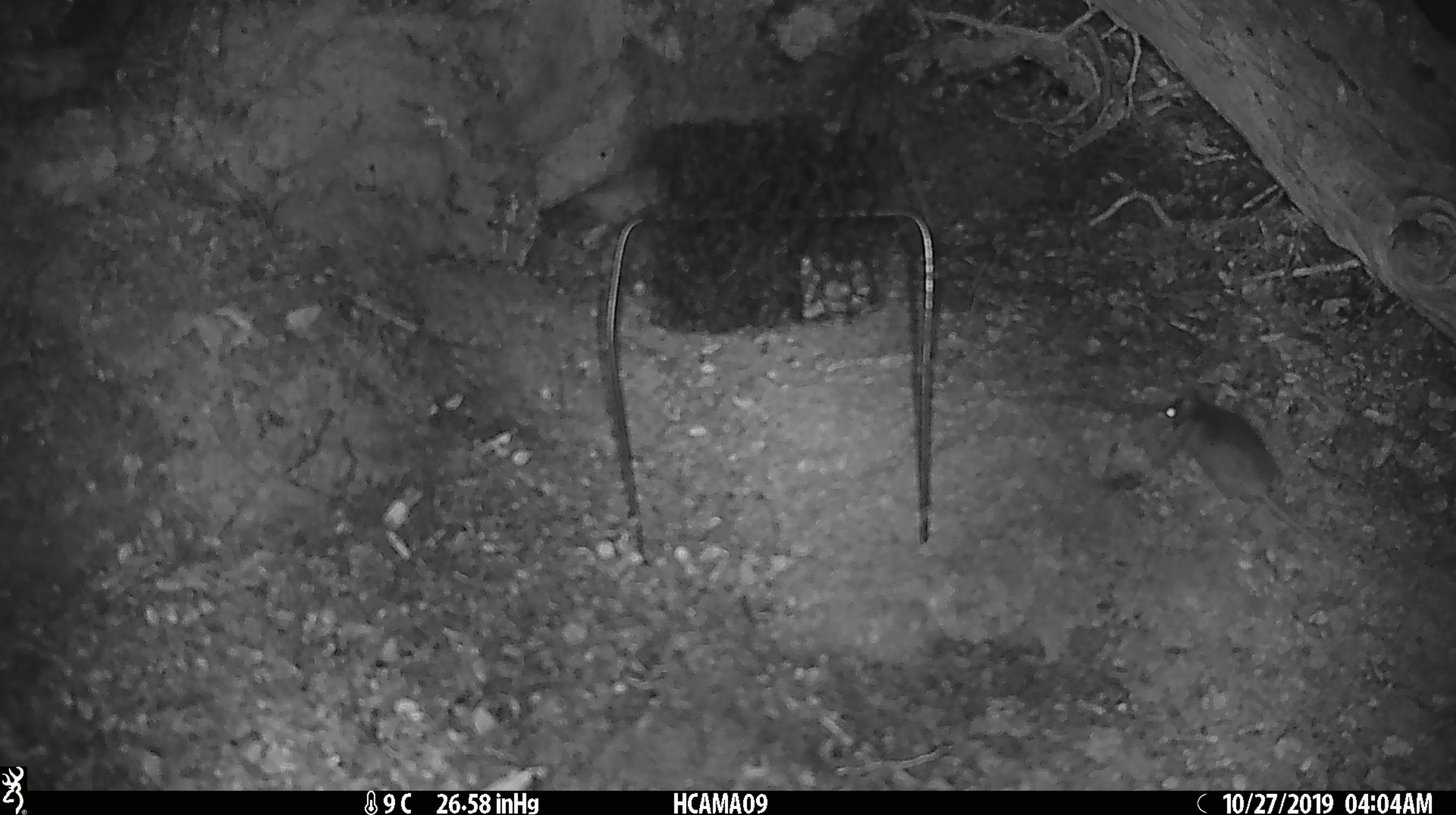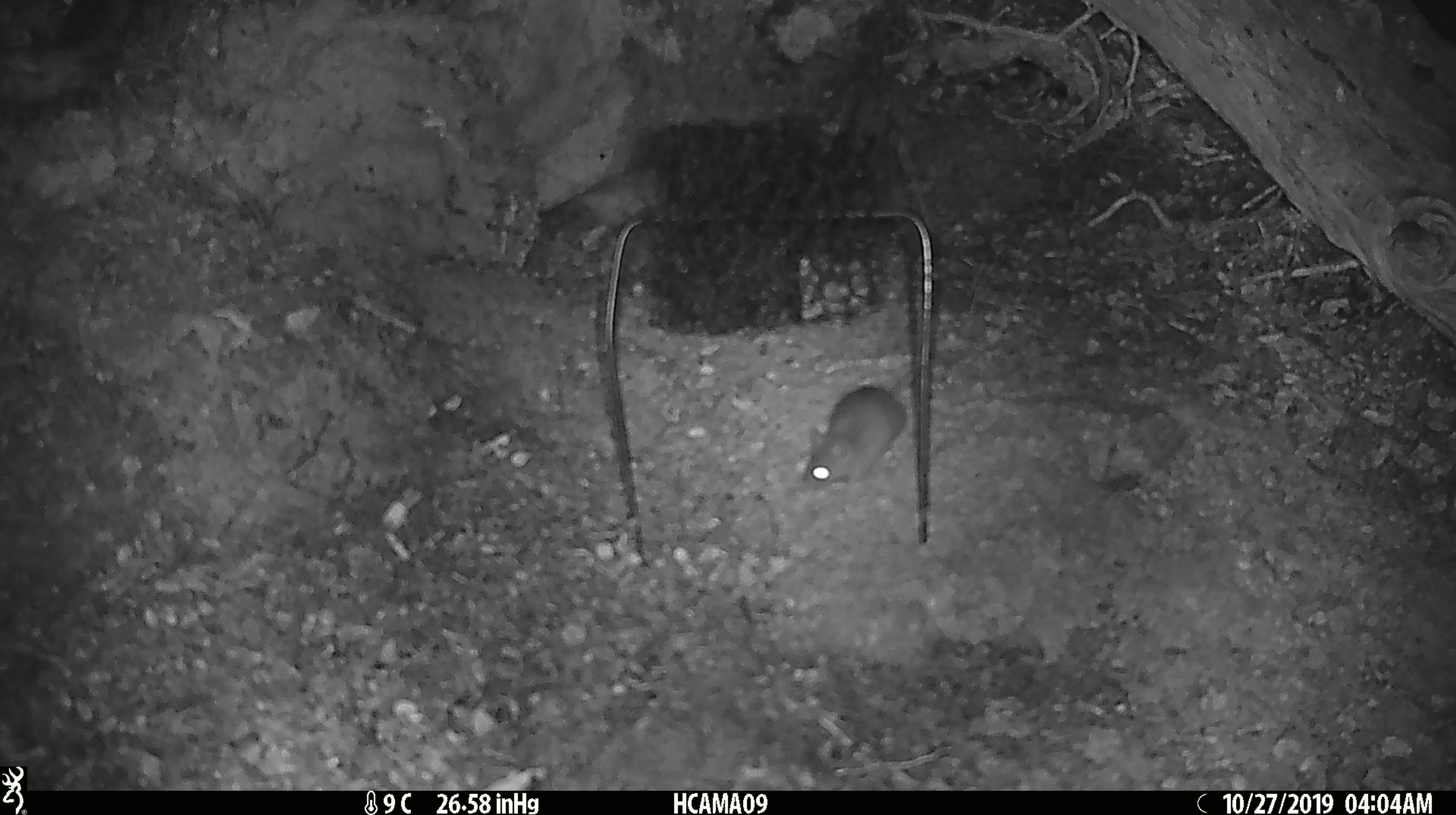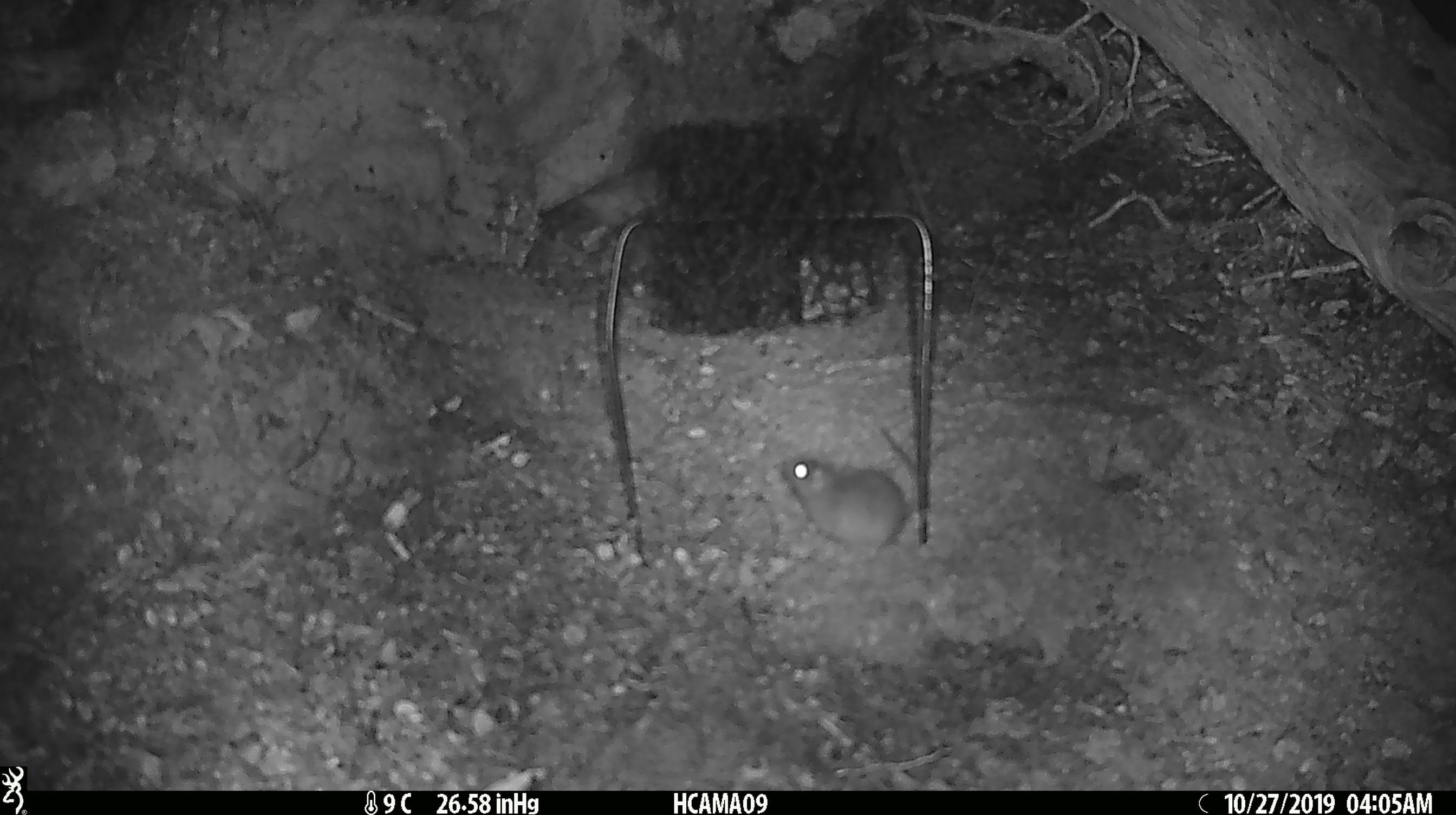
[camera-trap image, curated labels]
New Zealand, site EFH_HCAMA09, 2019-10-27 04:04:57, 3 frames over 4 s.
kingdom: Animalia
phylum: Chordata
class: Mammalia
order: Rodentia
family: Muridae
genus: Mus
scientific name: Mus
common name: mouse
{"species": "mouse (Mus)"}